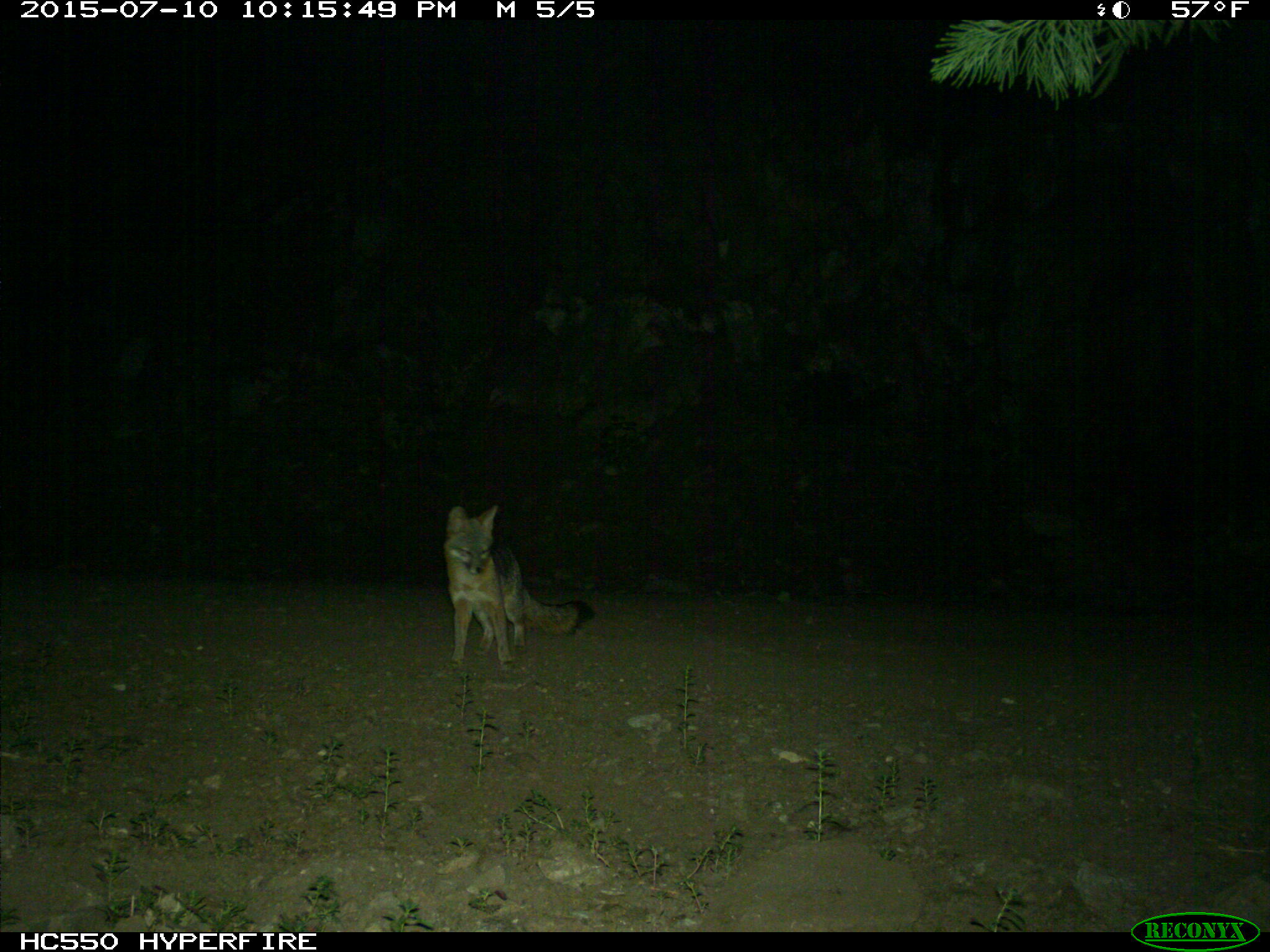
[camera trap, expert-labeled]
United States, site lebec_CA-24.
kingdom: Animalia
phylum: Chordata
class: Mammalia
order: Carnivora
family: Canidae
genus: Urocyon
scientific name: Urocyon cinereoargenteus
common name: gray fox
Urocyon cinereoargenteus (gray fox).